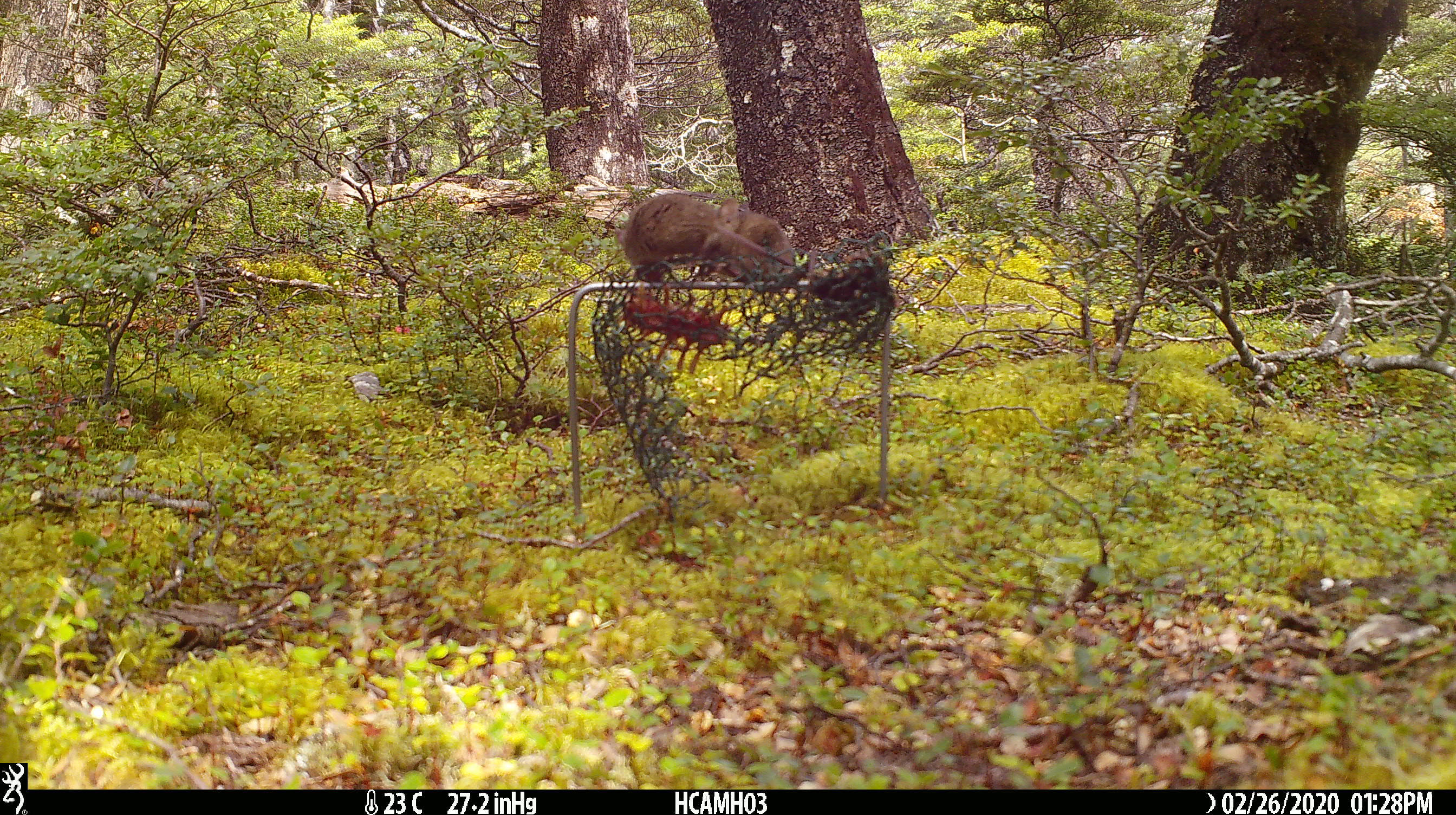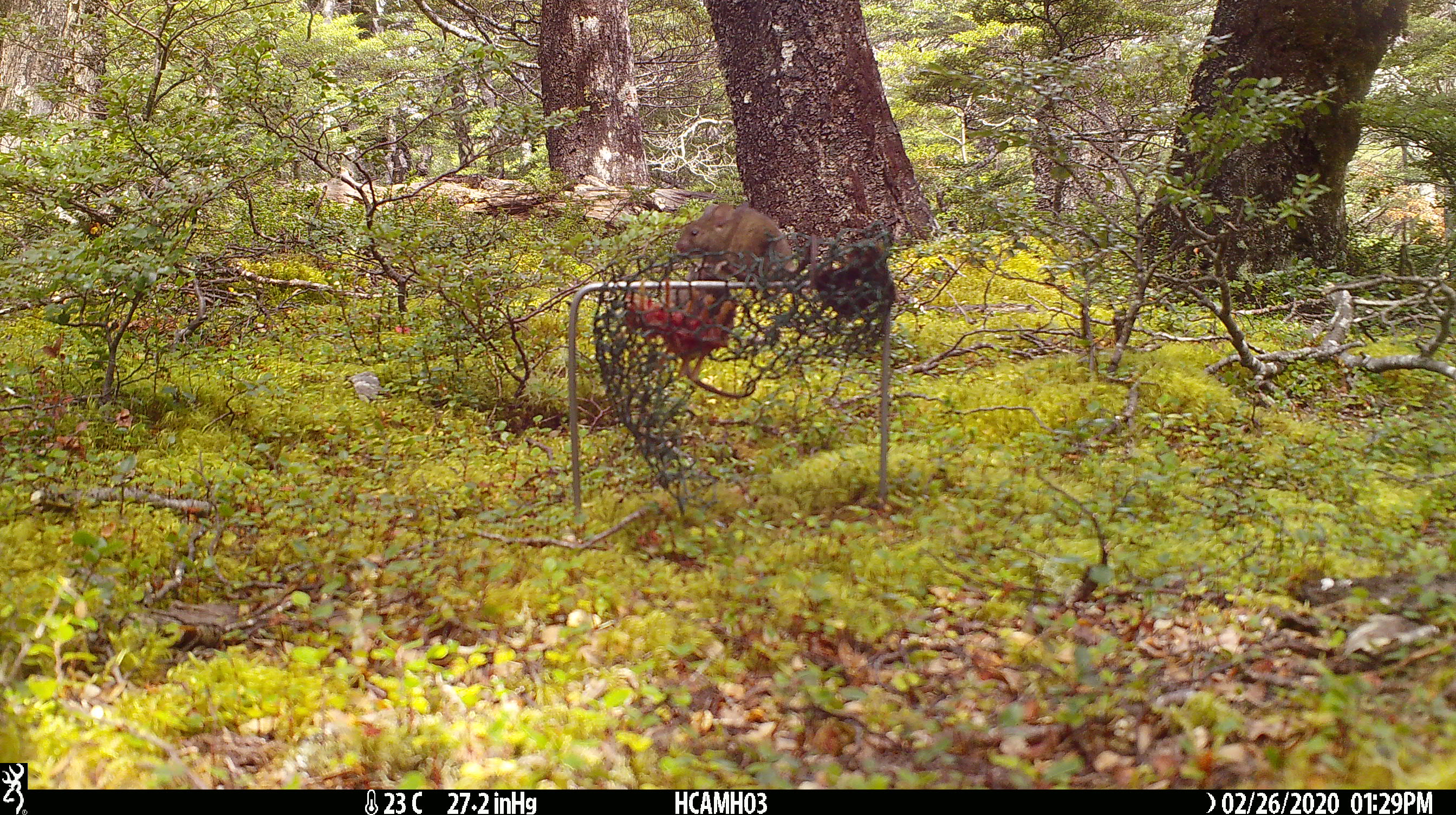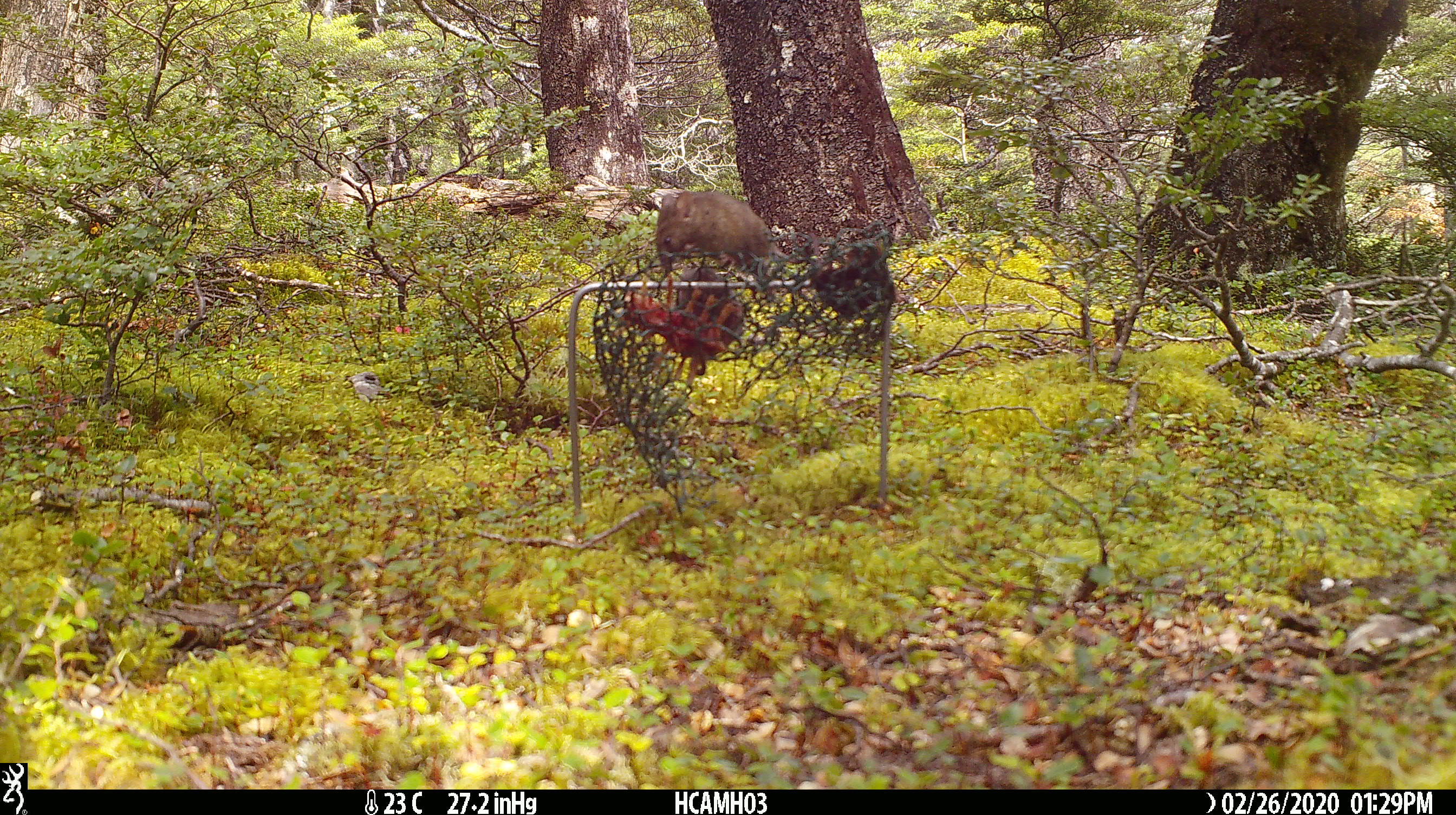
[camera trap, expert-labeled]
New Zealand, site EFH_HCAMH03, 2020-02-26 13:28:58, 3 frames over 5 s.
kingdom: Animalia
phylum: Chordata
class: Mammalia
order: Rodentia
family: Muridae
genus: Mus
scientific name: Mus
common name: mouse